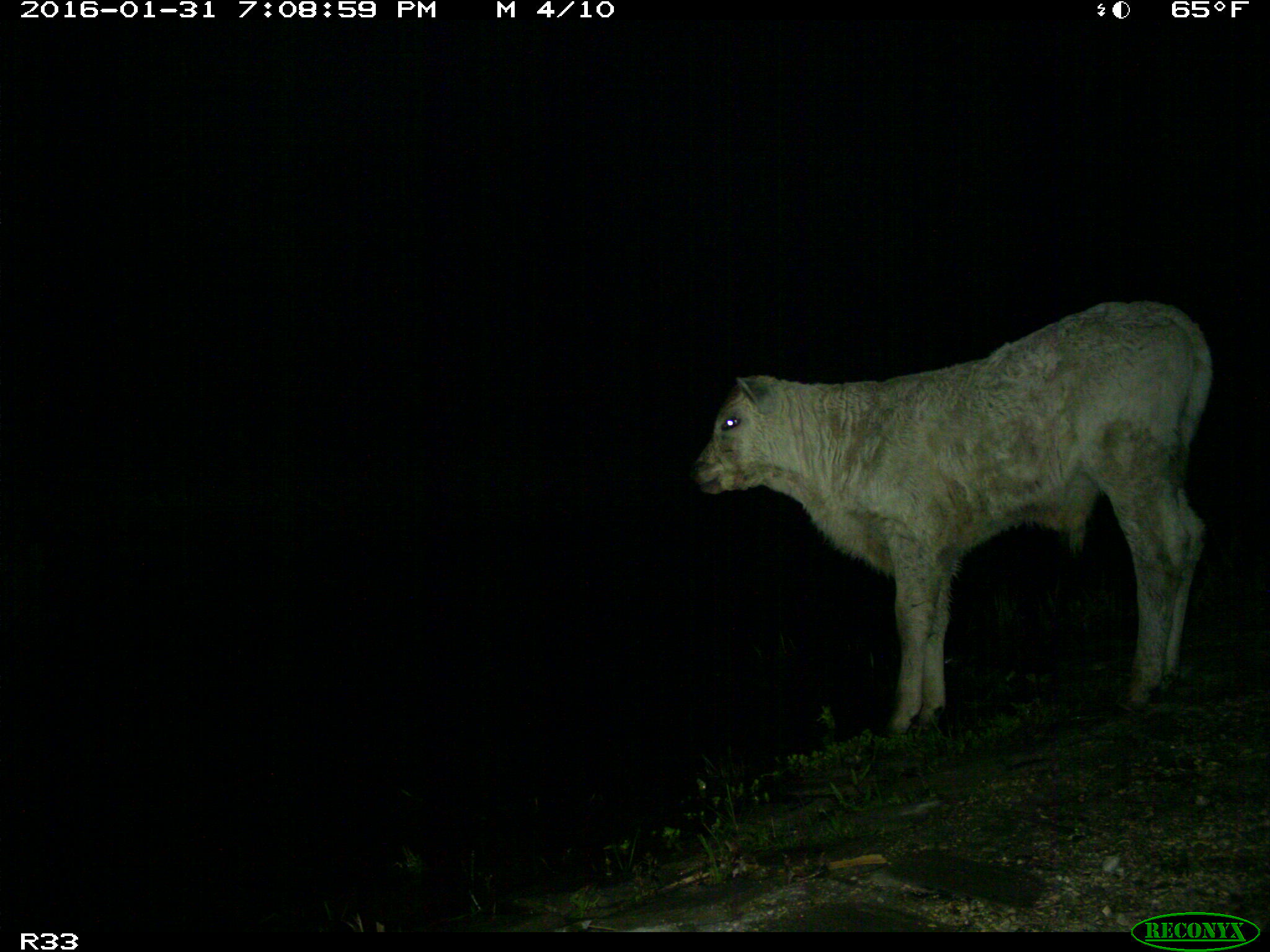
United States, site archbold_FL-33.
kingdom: Animalia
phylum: Chordata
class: Mammalia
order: Artiodactyla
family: Bovidae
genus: Bos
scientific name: Bos taurus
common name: domestic cow